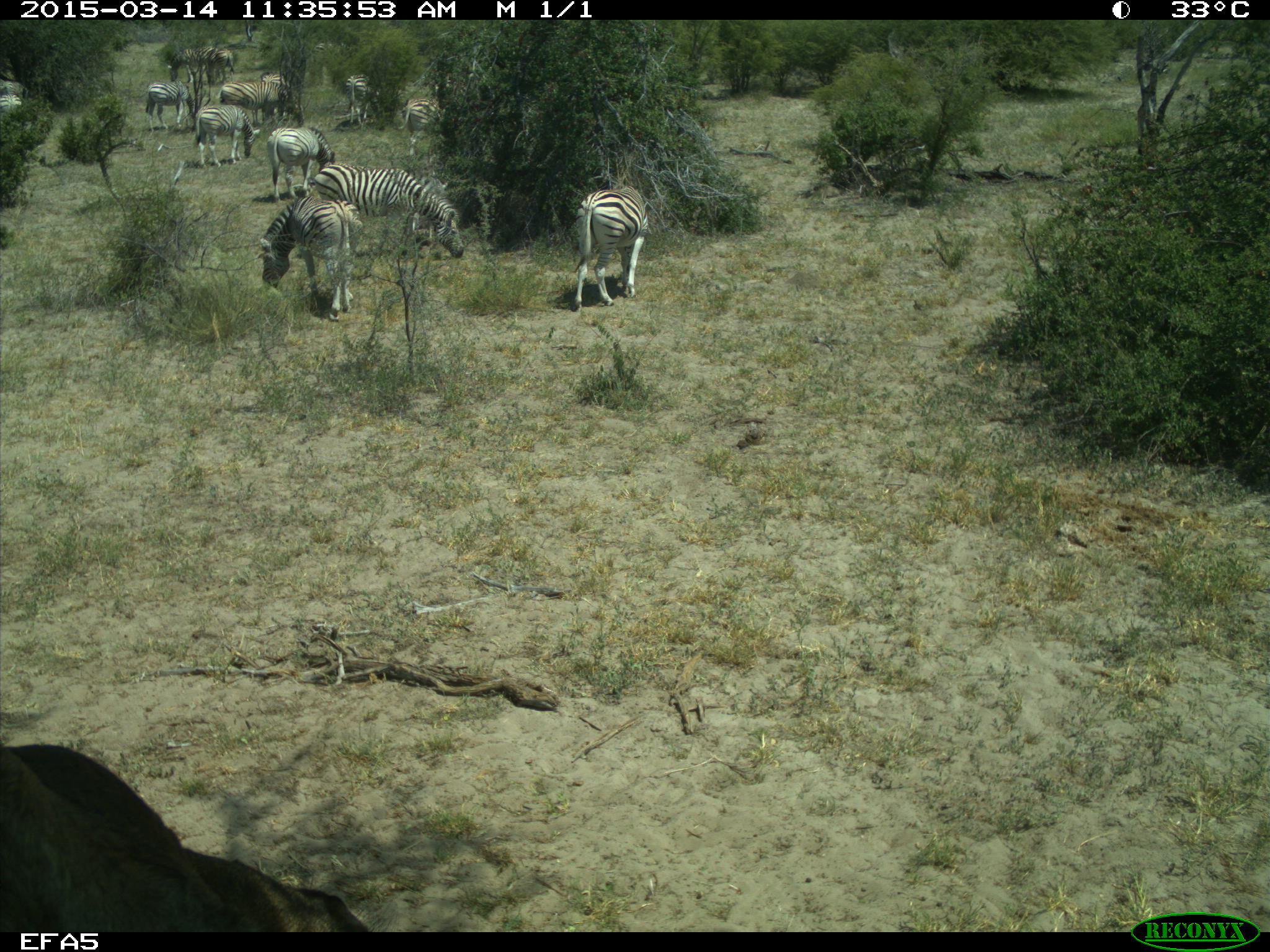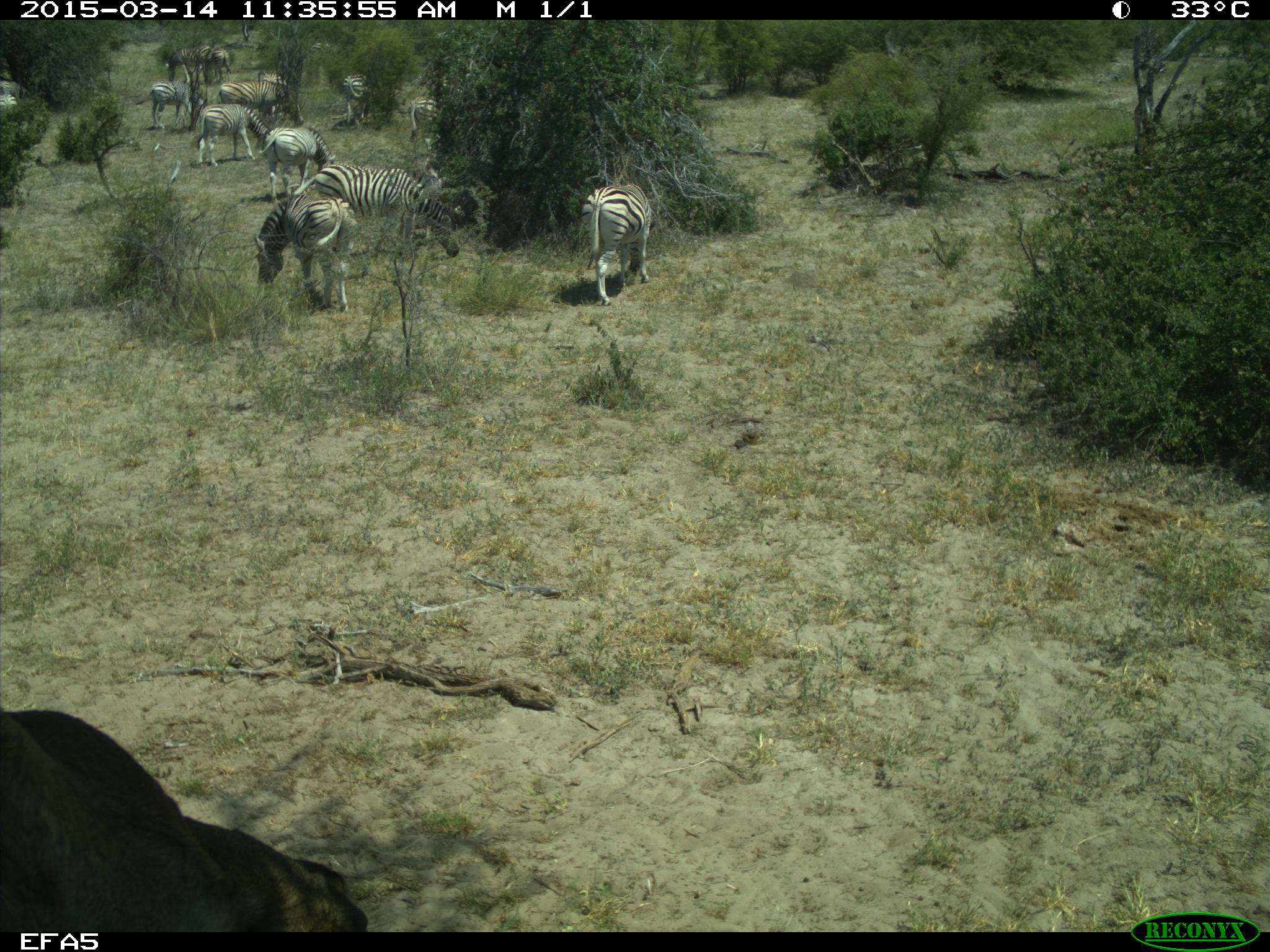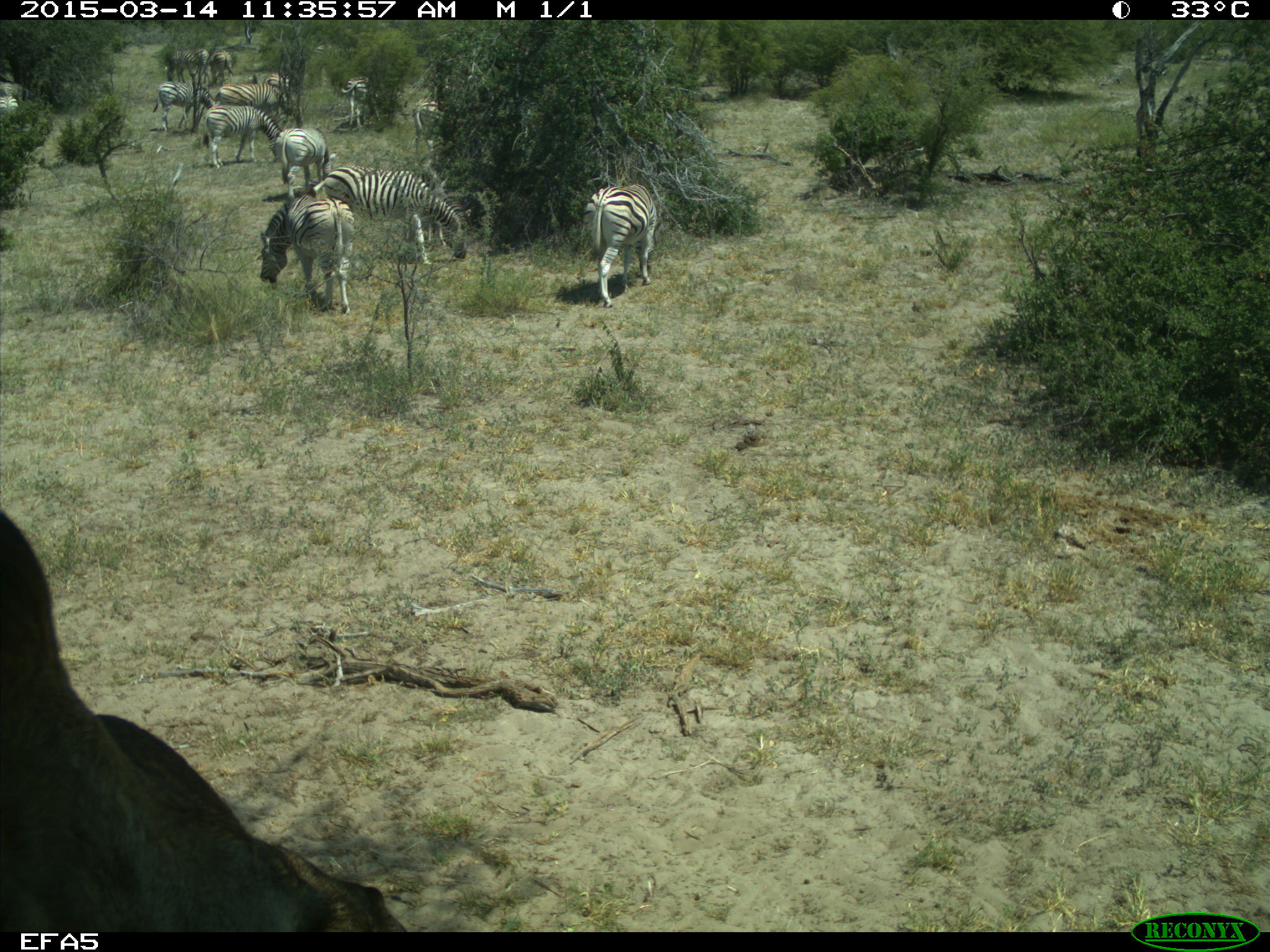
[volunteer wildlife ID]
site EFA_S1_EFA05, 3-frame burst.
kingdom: Animalia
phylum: Chordata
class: Mammalia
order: Perissodactyla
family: Equidae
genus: Equus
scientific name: Equus quagga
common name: plains zebra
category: zebraplains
Zebraplains (plains zebra) (Equus quagga), count 11-50. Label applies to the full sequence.